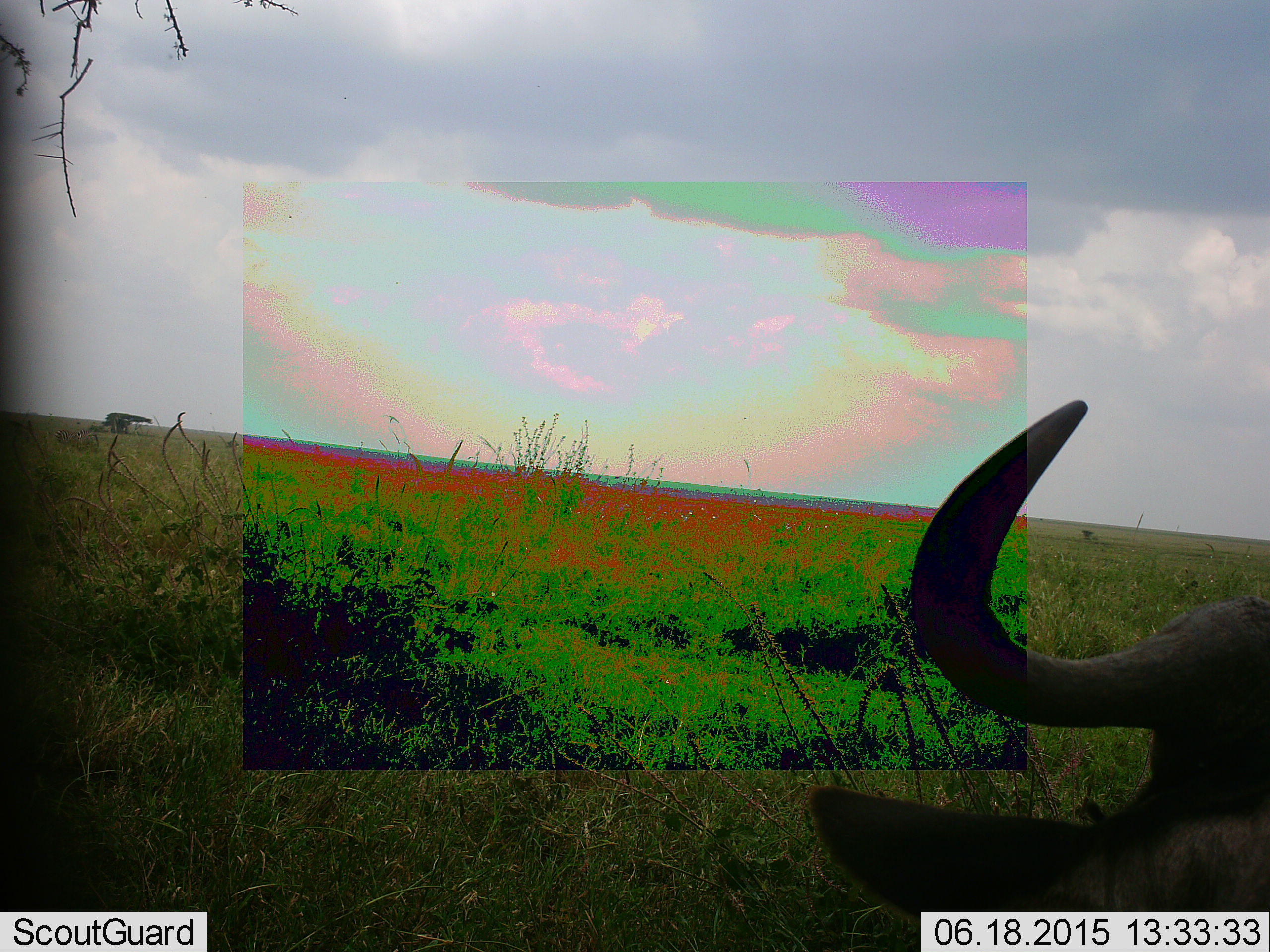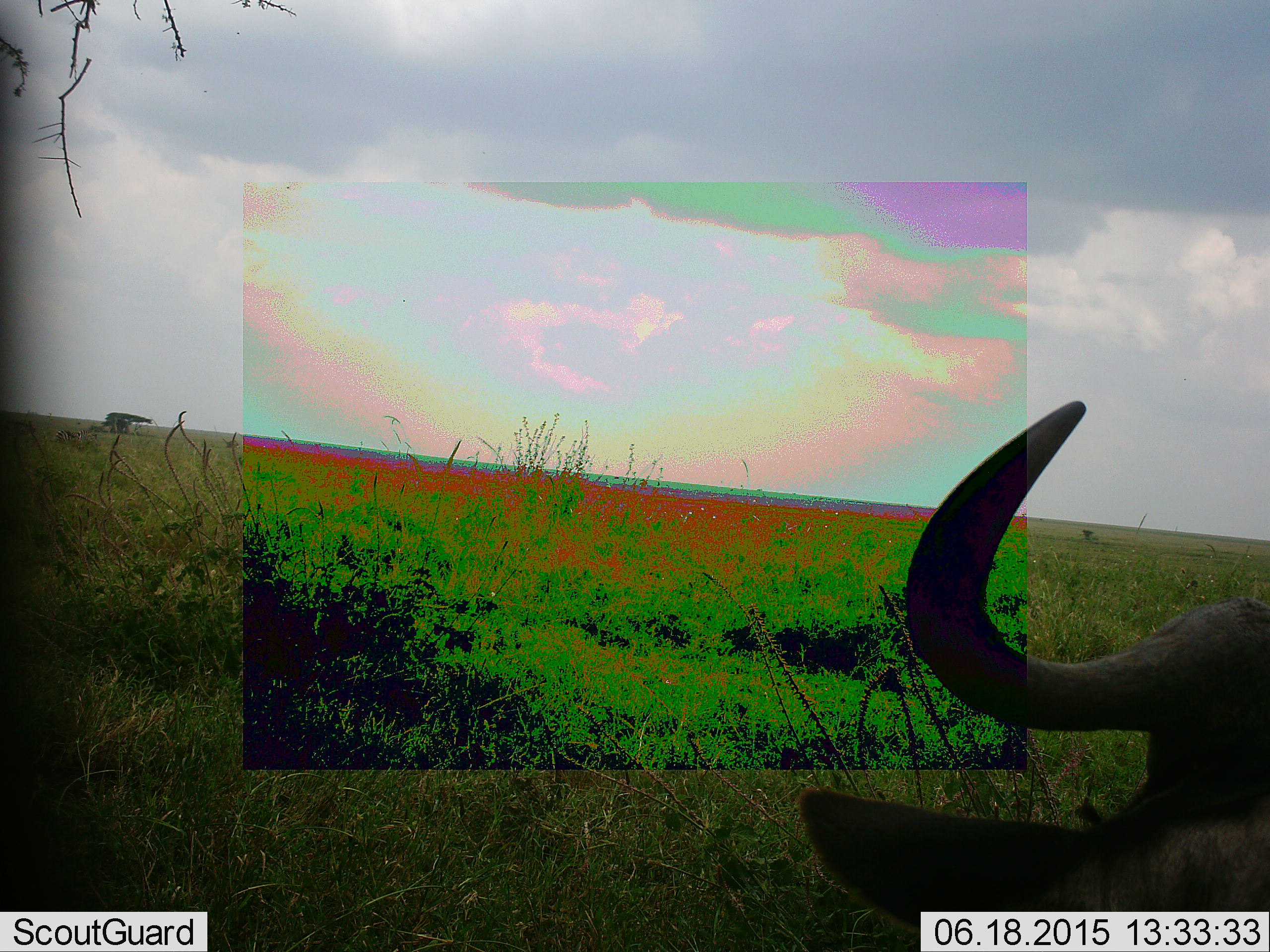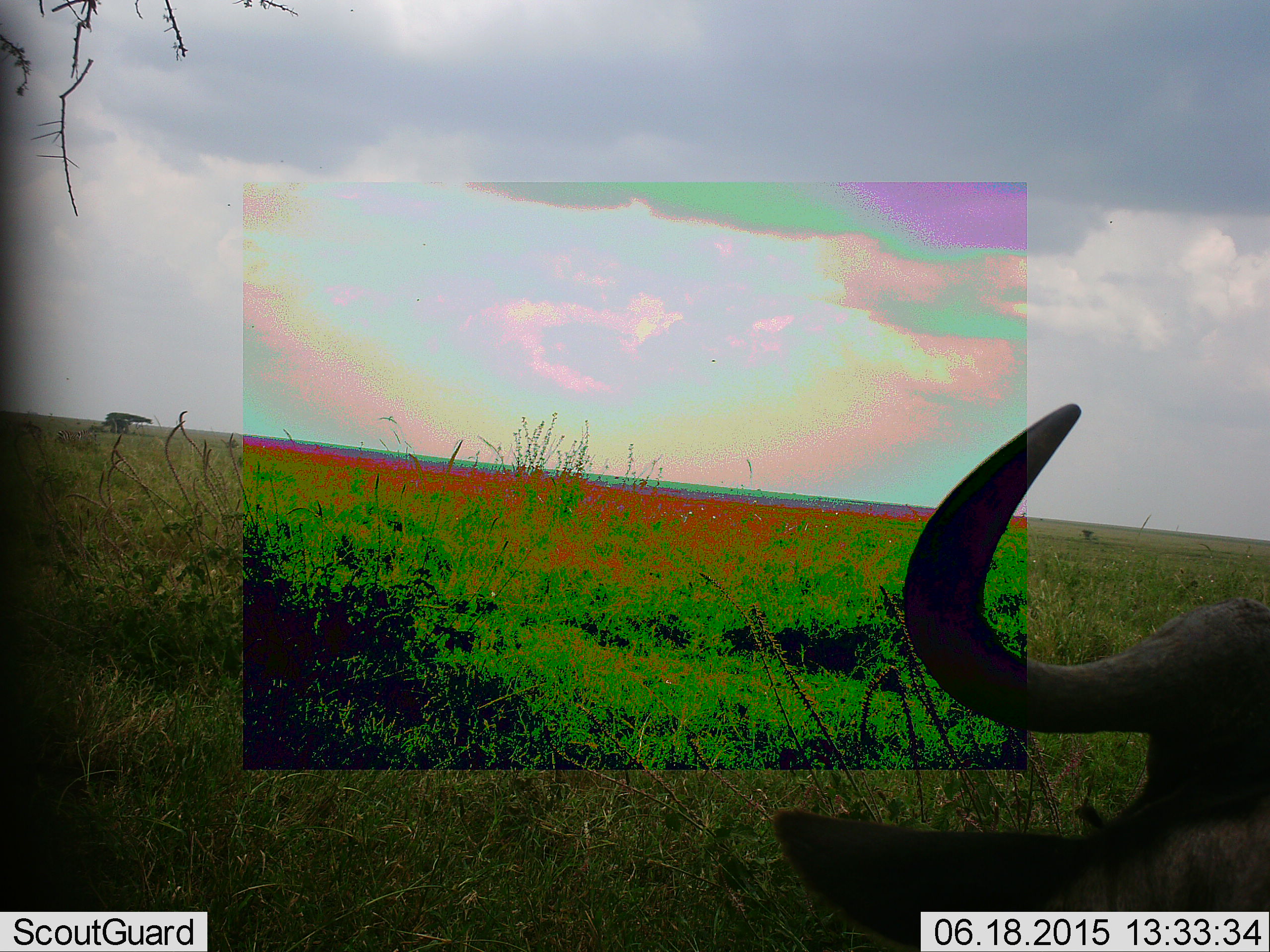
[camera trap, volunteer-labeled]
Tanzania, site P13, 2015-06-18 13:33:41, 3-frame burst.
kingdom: Animalia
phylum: Chordata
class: Mammalia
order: Artiodactyla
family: Bovidae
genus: Connochaetes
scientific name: Connochaetes taurinus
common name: blue wildebeest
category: wildebeest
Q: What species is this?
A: Wildebeest (blue wildebeest) (Connochaetes taurinus).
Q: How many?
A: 1.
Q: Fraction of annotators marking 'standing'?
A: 50%.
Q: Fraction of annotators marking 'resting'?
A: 50%.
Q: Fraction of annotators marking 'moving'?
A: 0%.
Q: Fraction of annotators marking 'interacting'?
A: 0%.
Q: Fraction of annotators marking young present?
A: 0%.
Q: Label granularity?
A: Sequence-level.